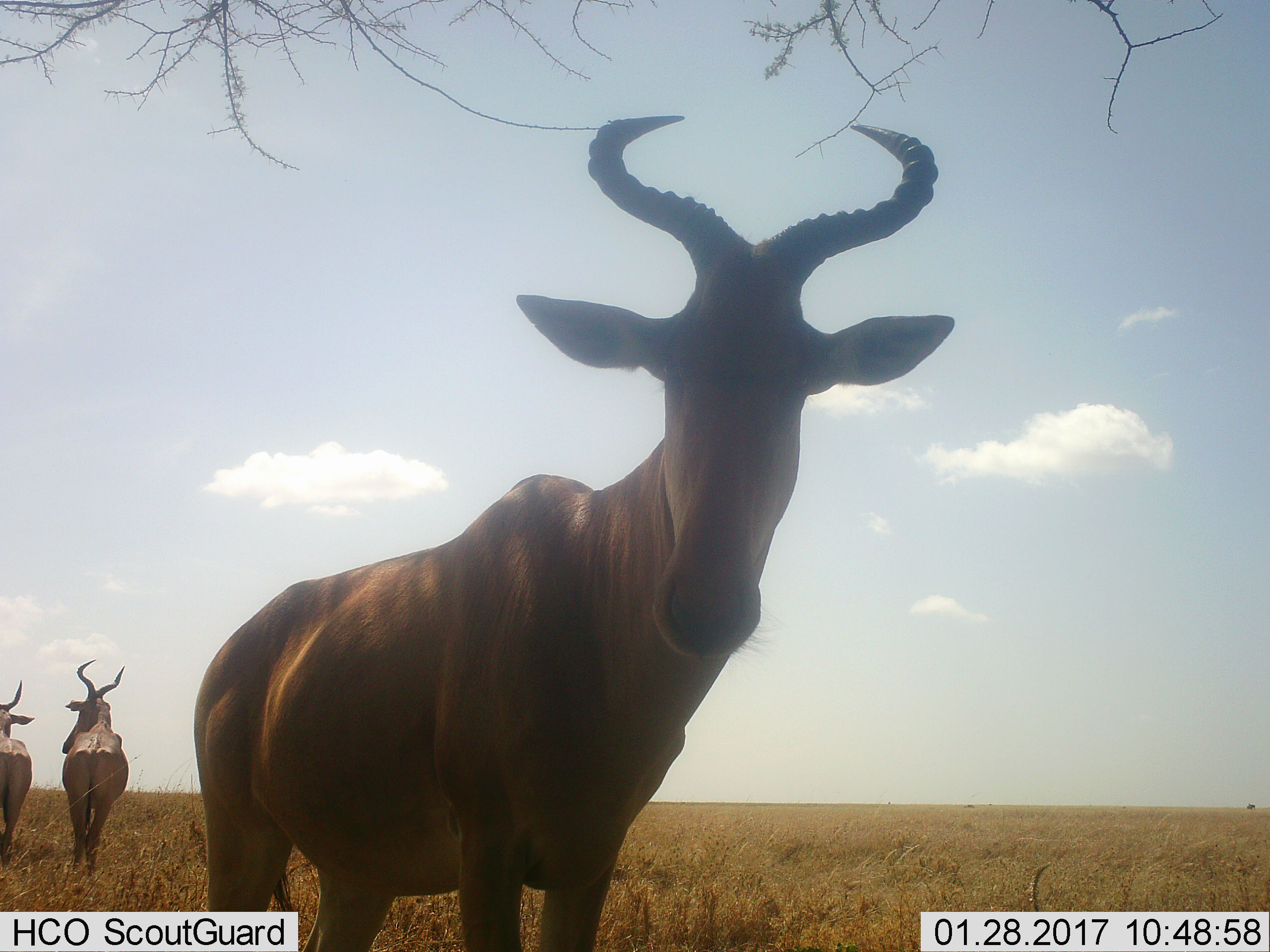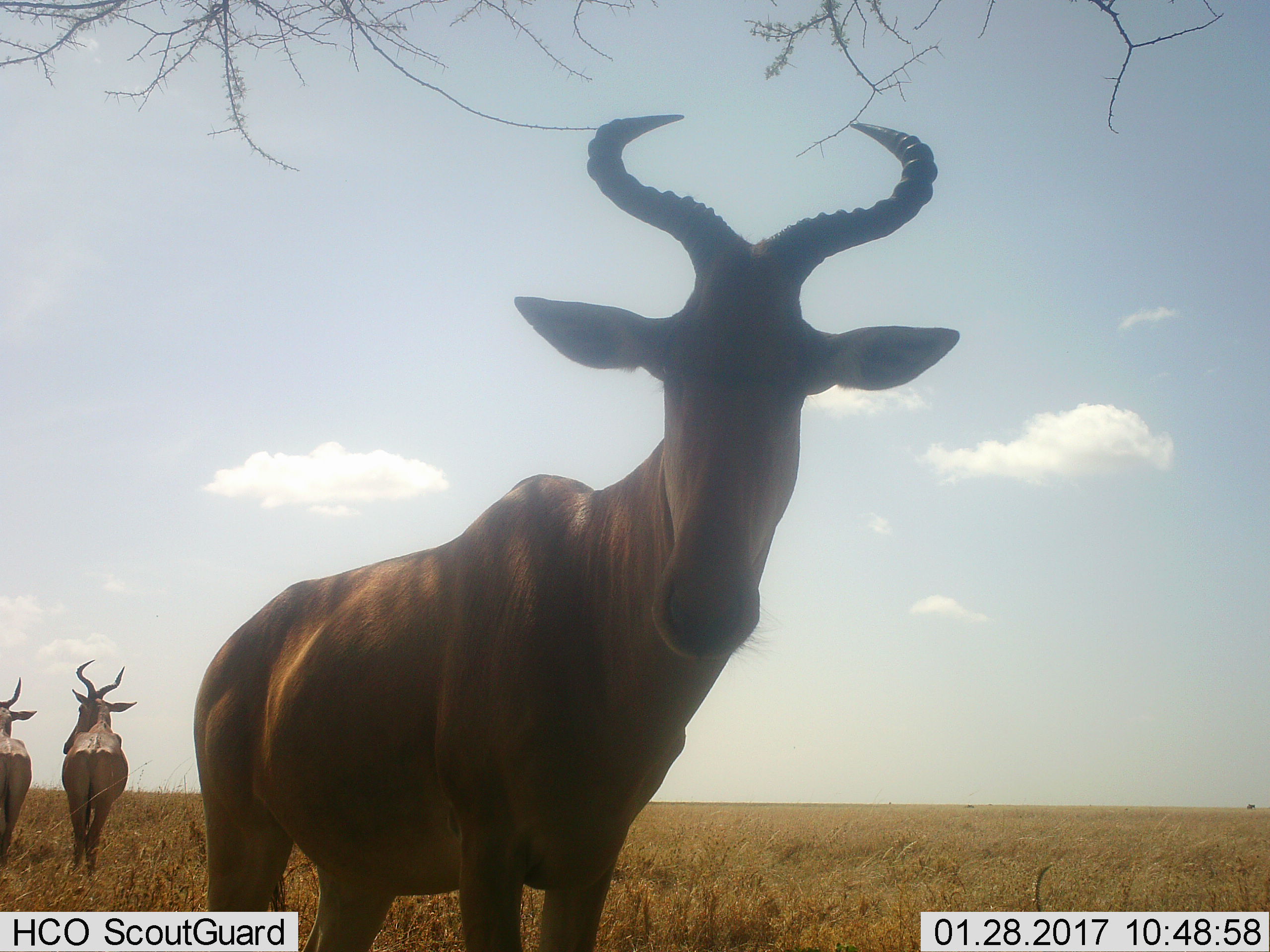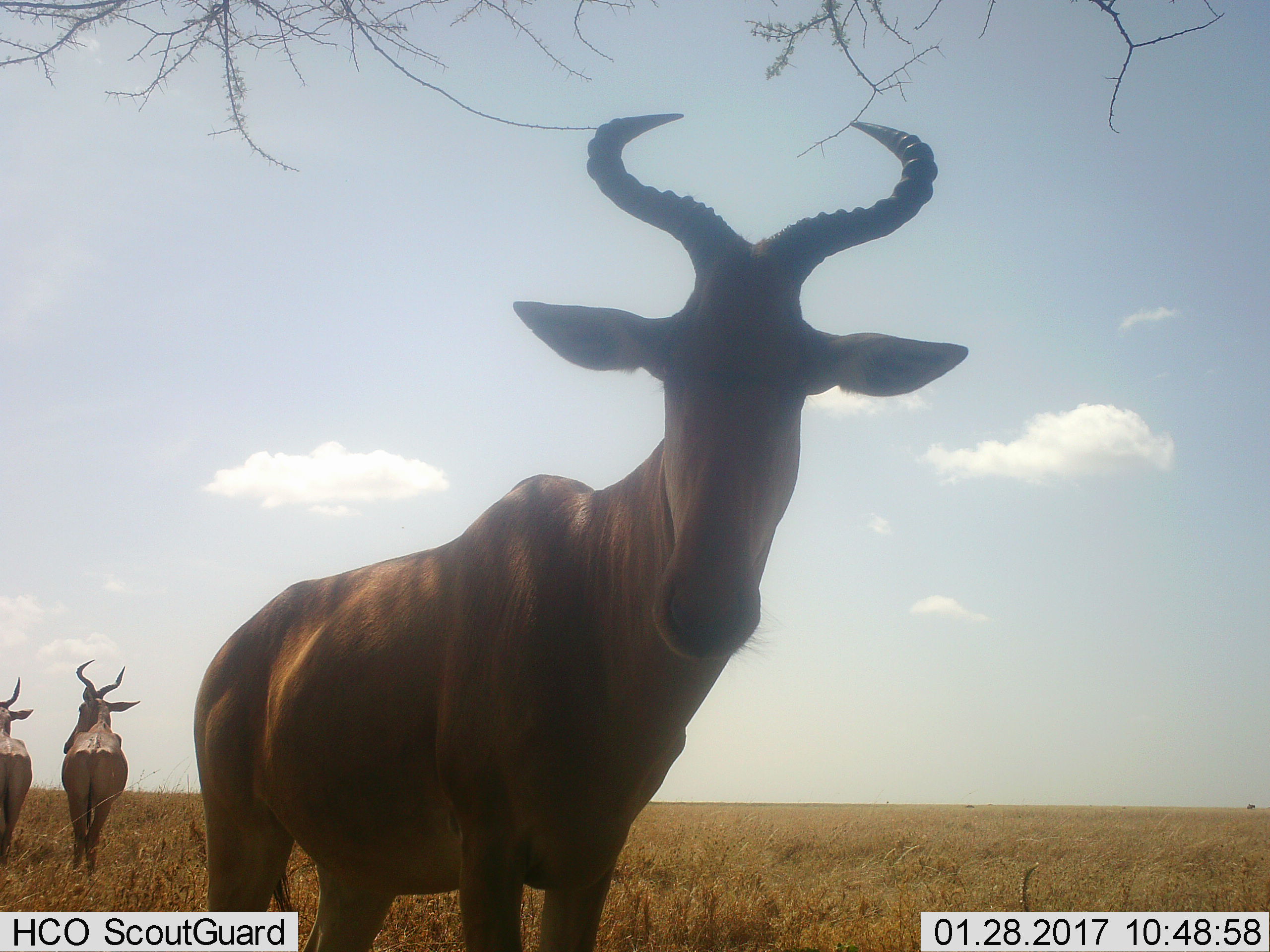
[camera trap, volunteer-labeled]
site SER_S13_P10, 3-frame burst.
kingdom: Animalia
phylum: Chordata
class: Mammalia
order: Artiodactyla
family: Bovidae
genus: Alcelaphus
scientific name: Alcelaphus buselaphus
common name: hartebeest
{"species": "hartebeest (Alcelaphus buselaphus)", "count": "3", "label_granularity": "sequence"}